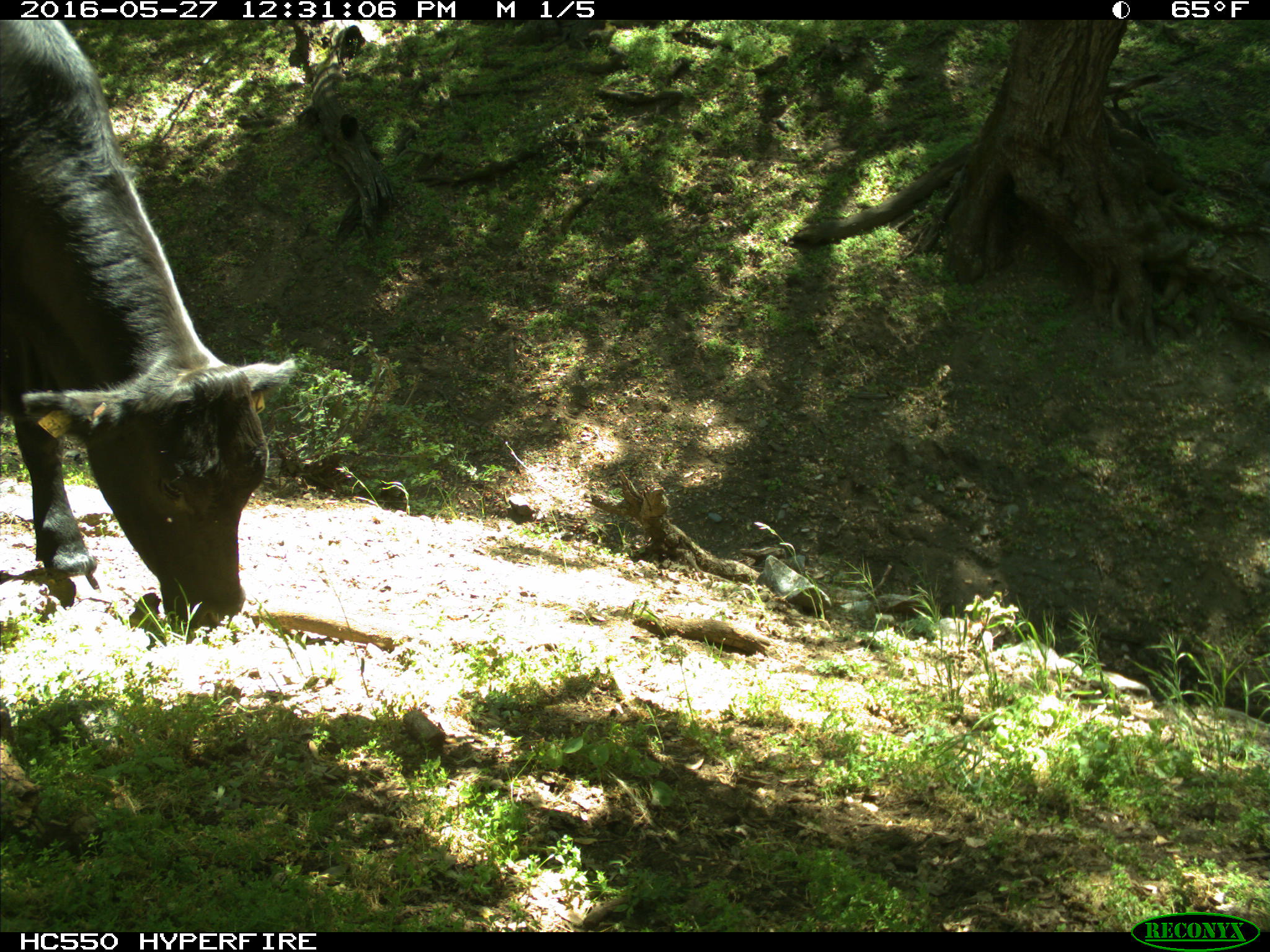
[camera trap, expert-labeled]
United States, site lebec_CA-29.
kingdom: Animalia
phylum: Chordata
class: Mammalia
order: Artiodactyla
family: Bovidae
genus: Bos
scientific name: Bos taurus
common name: domestic cow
Bos taurus (domestic cow).